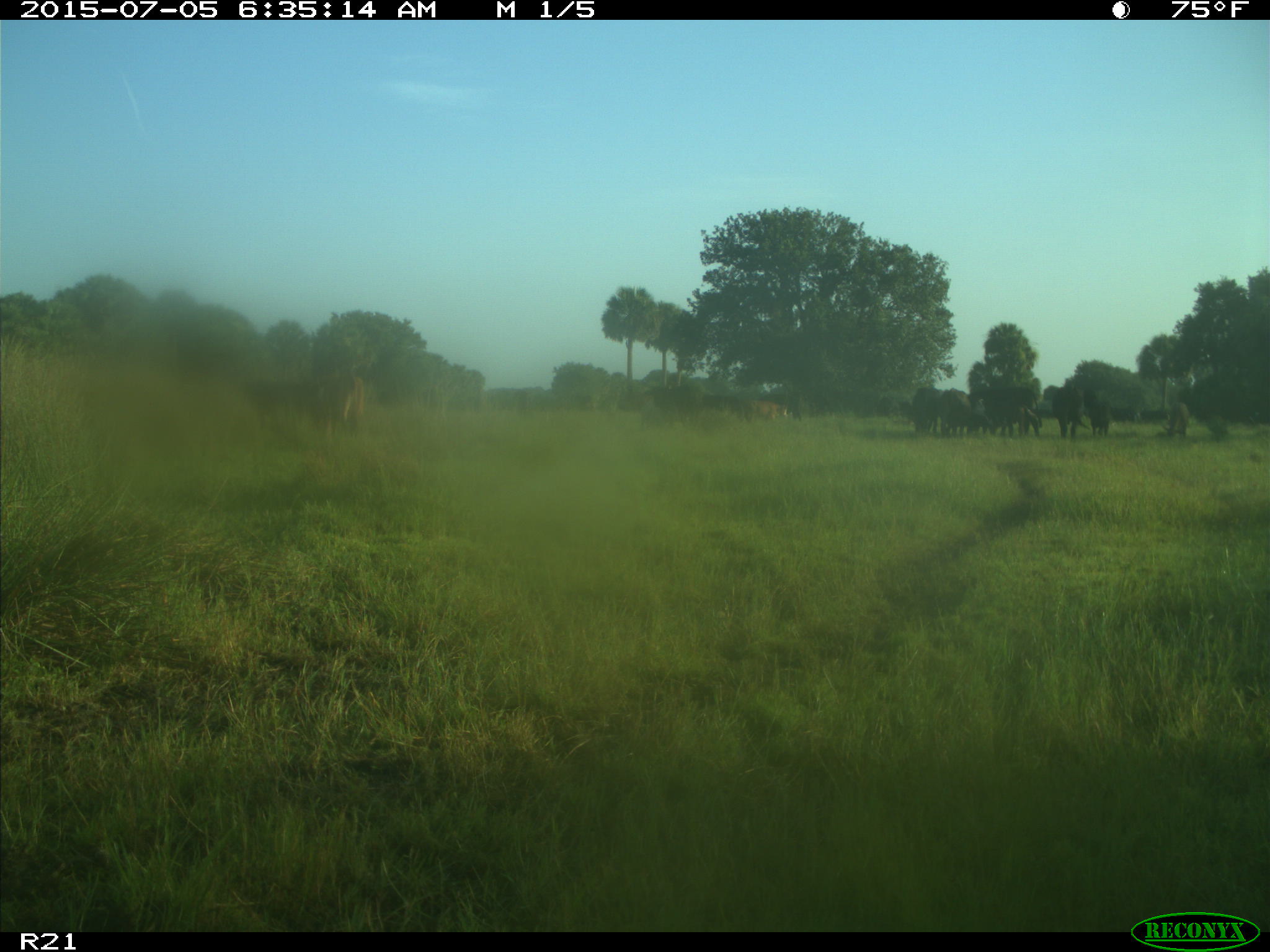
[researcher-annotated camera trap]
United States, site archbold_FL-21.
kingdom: Animalia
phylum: Chordata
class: Mammalia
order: Artiodactyla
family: Bovidae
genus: Bos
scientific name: Bos taurus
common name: domestic cow